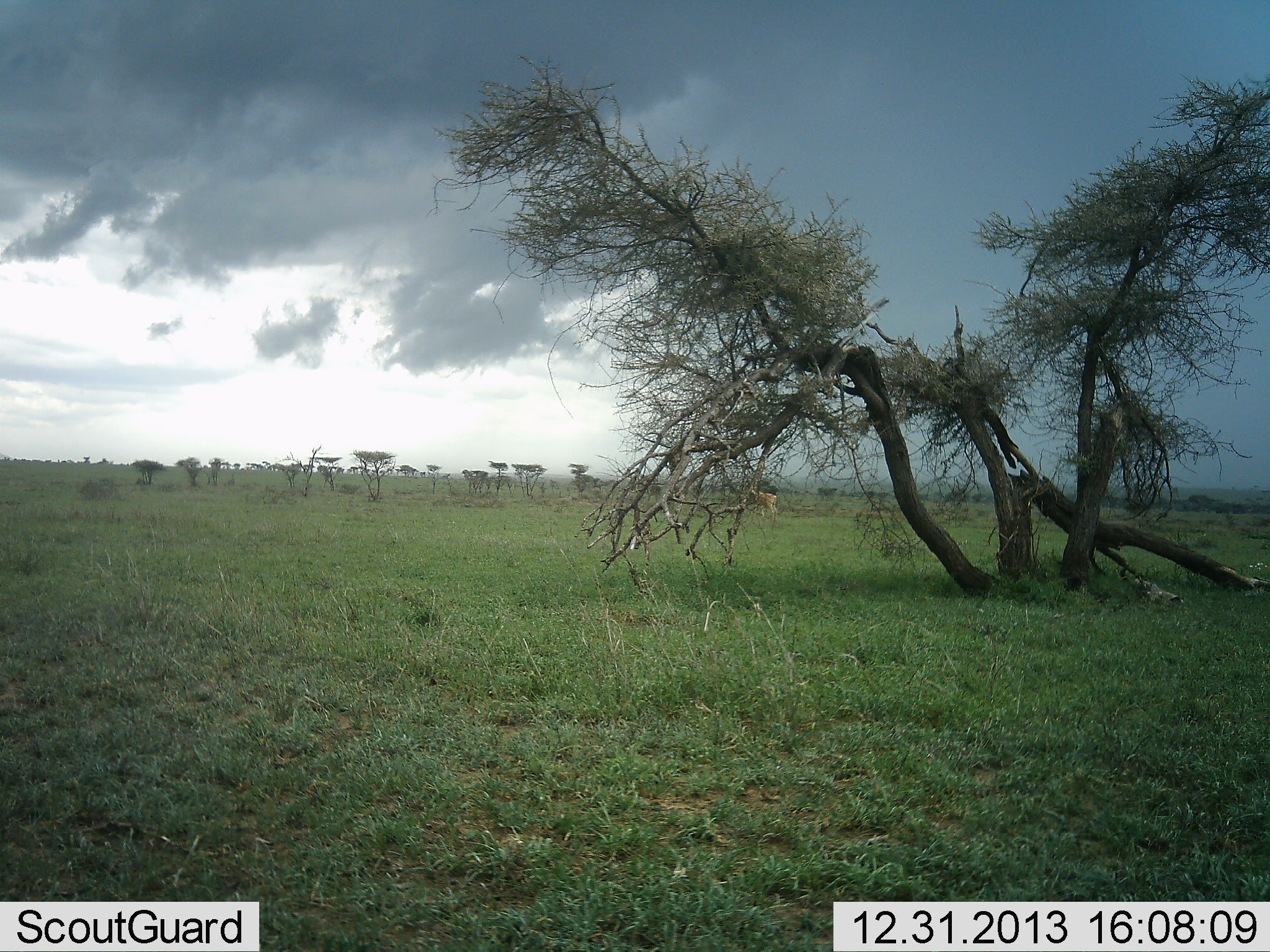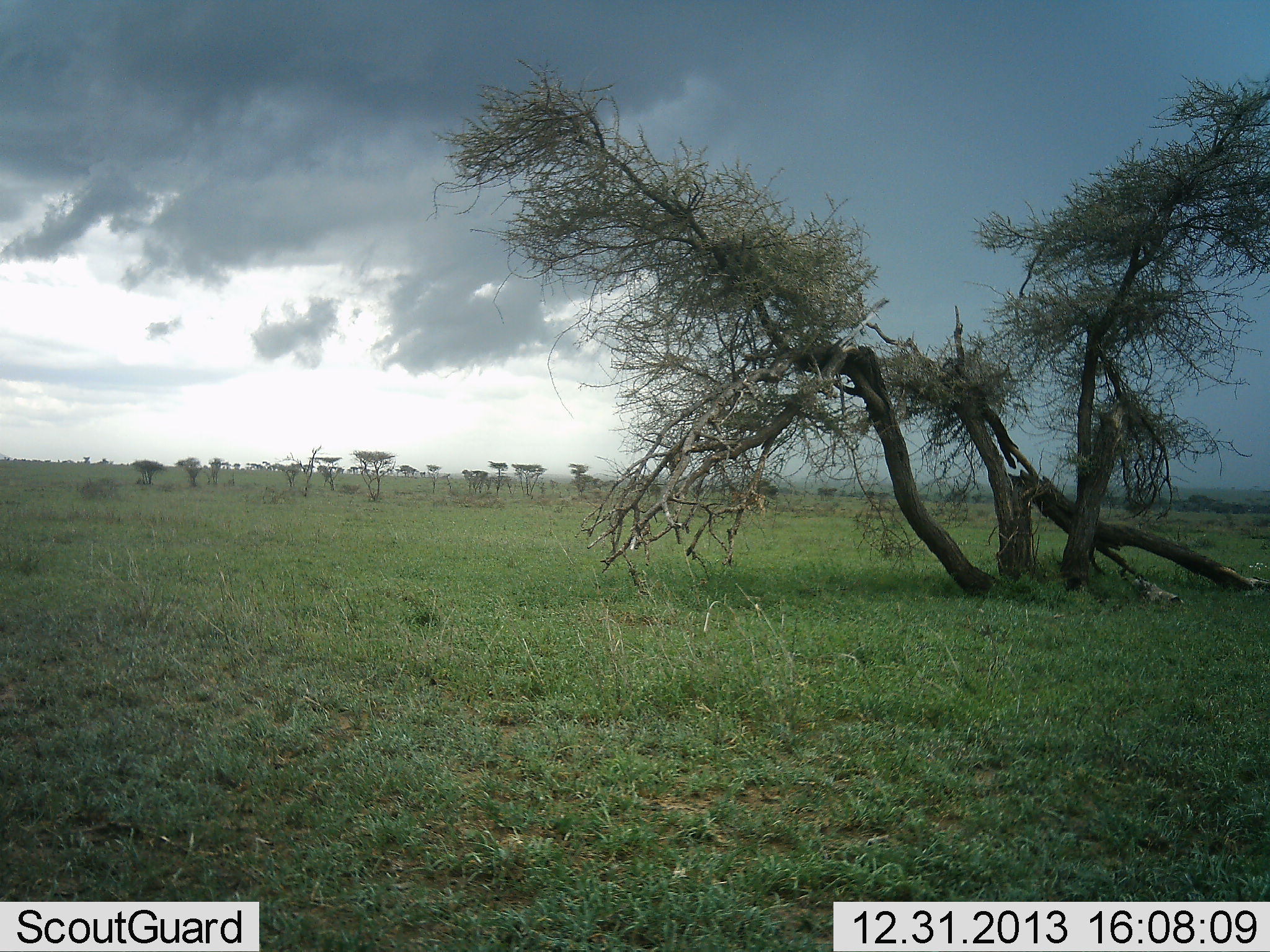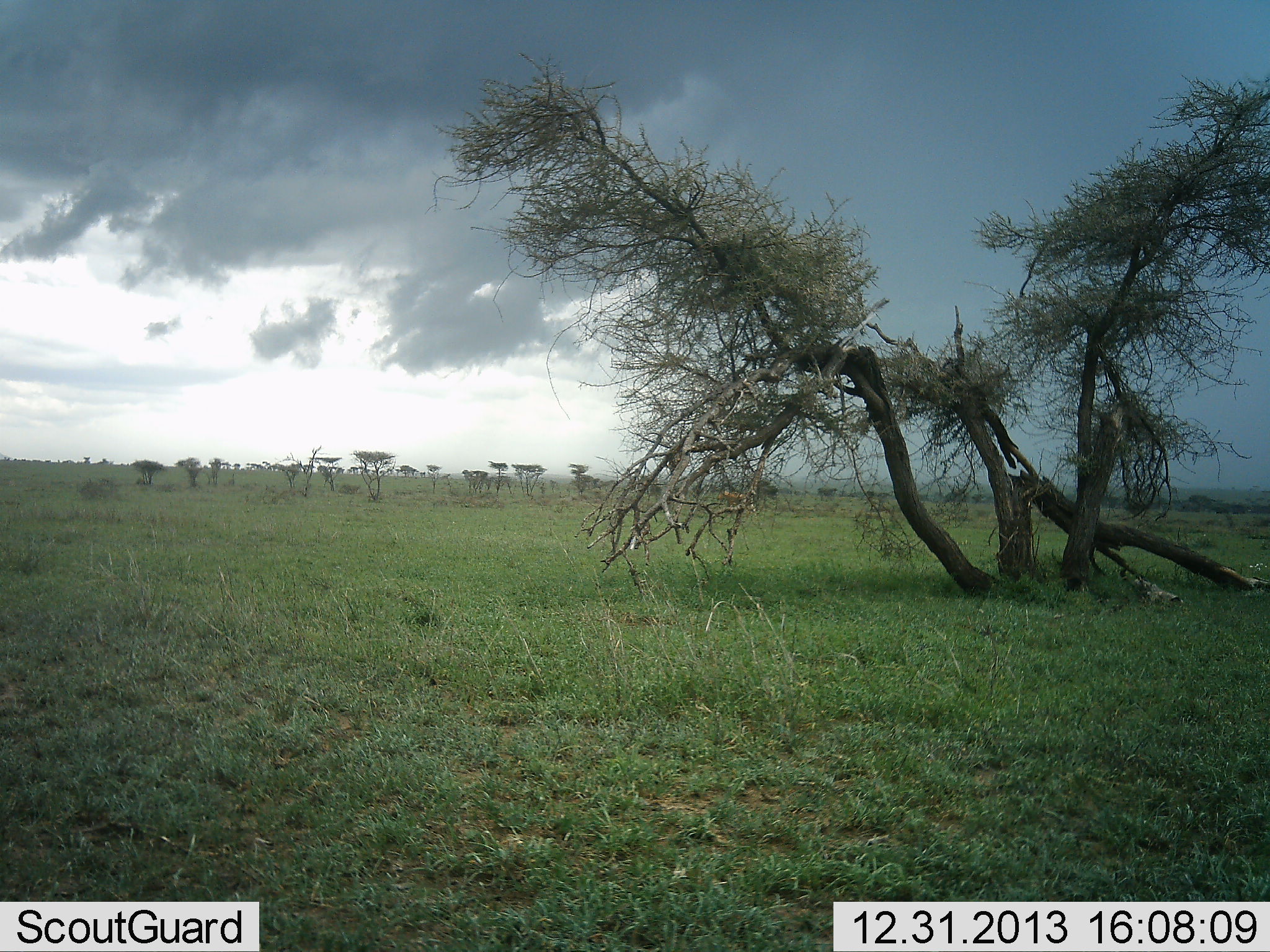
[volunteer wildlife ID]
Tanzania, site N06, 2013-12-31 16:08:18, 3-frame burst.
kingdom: Animalia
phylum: Chordata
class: Mammalia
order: Artiodactyla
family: Bovidae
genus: Alcelaphus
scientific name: Alcelaphus buselaphus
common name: hartebeest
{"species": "hartebeest (Alcelaphus buselaphus)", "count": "1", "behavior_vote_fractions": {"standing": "0%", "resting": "0%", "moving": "100%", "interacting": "0%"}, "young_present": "0%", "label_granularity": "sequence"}